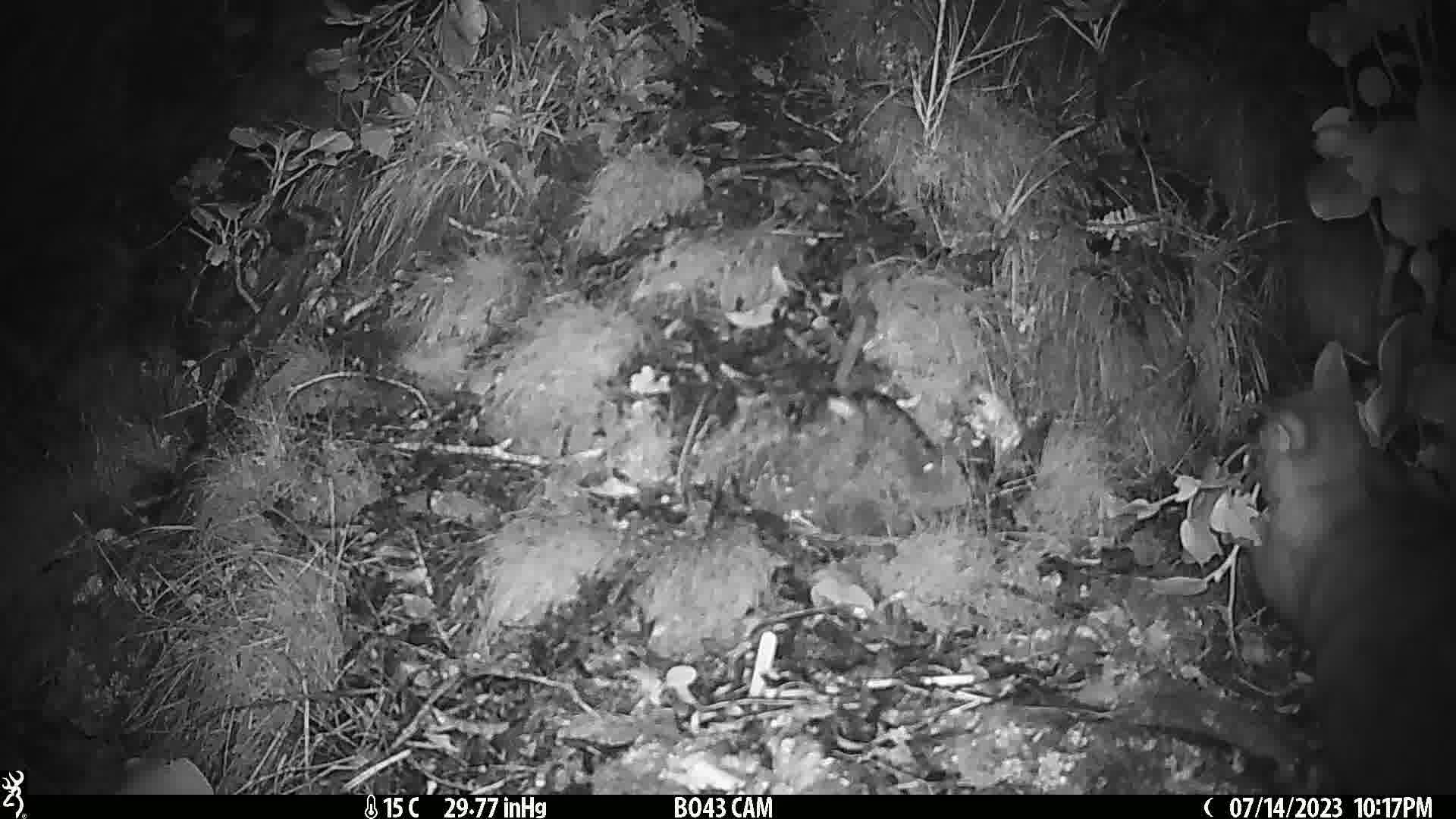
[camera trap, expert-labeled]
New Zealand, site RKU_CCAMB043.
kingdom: Animalia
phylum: Chordata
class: Mammalia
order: Diprotodontia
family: Phalangeridae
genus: Trichosurus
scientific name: Trichosurus vulpecula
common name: common brushtail possum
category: possum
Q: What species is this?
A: Possum (common brushtail possum) (Trichosurus vulpecula).